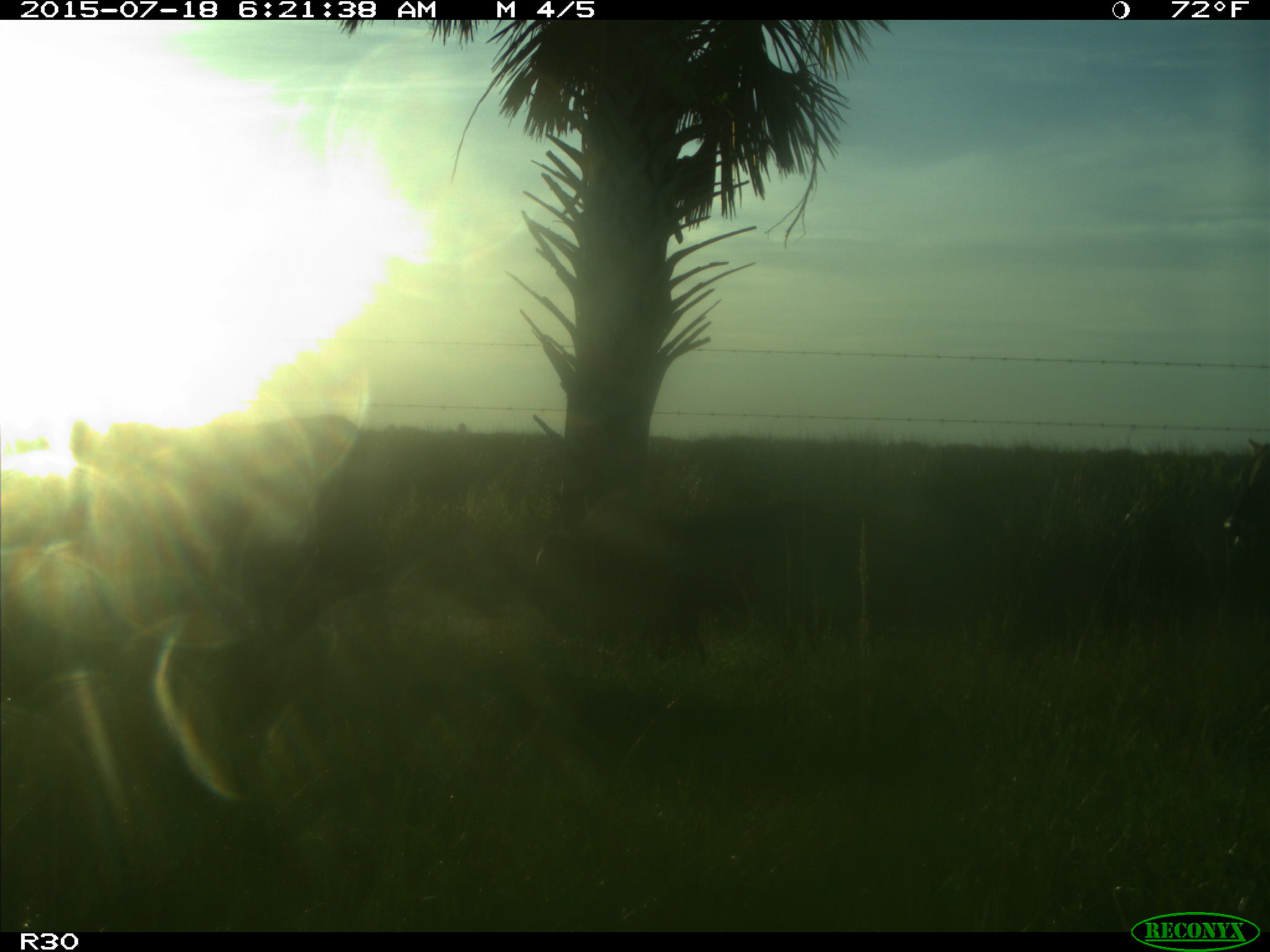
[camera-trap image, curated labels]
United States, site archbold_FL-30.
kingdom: Animalia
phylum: Chordata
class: Mammalia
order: Artiodactyla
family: Bovidae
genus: Bos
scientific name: Bos taurus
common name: domestic cow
Bos taurus (domestic cow).